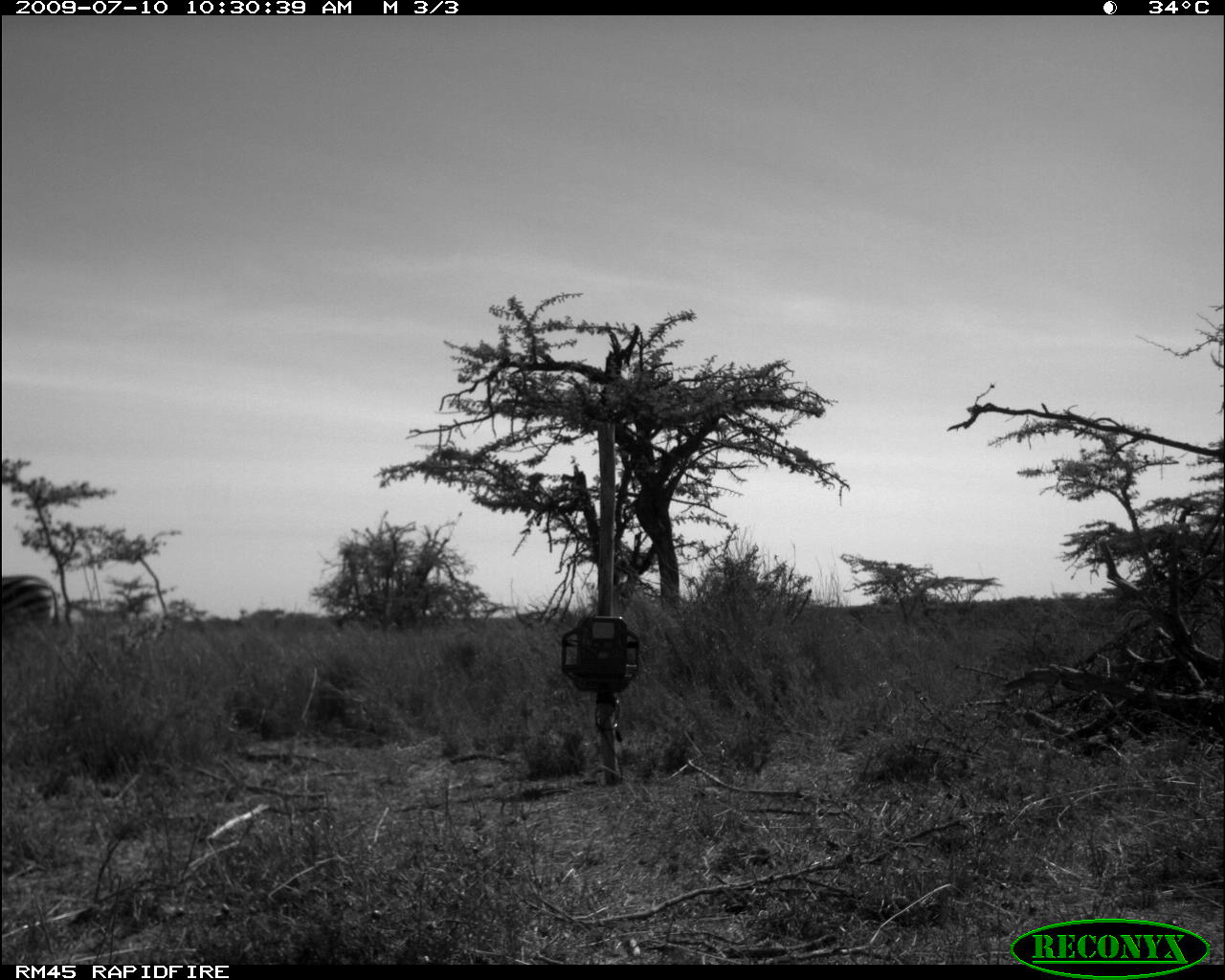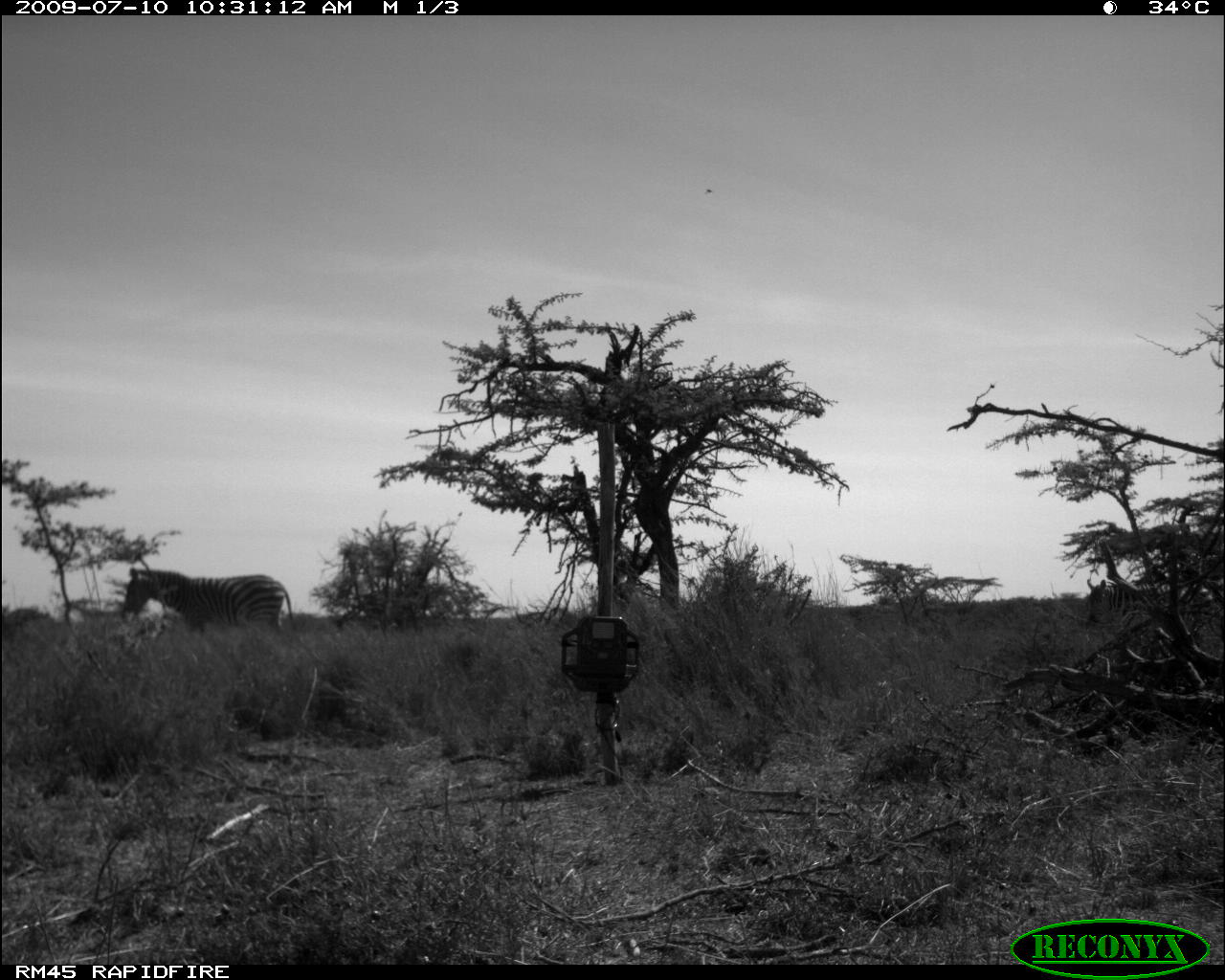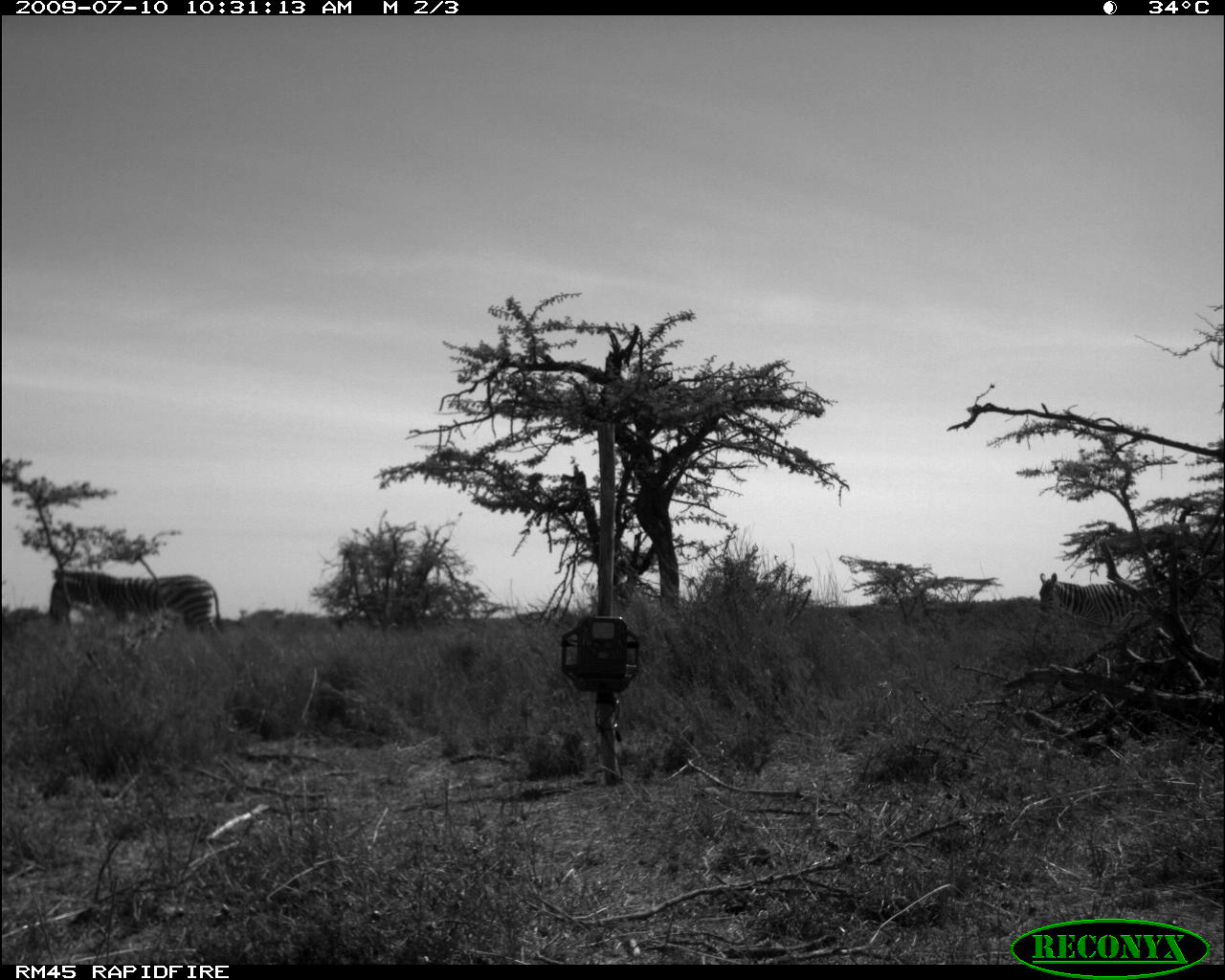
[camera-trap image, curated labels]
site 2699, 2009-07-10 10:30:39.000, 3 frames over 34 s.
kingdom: Animalia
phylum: Chordata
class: Mammalia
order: Perissodactyla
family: Equidae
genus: Equus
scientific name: Equus quagga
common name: plains zebra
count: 1